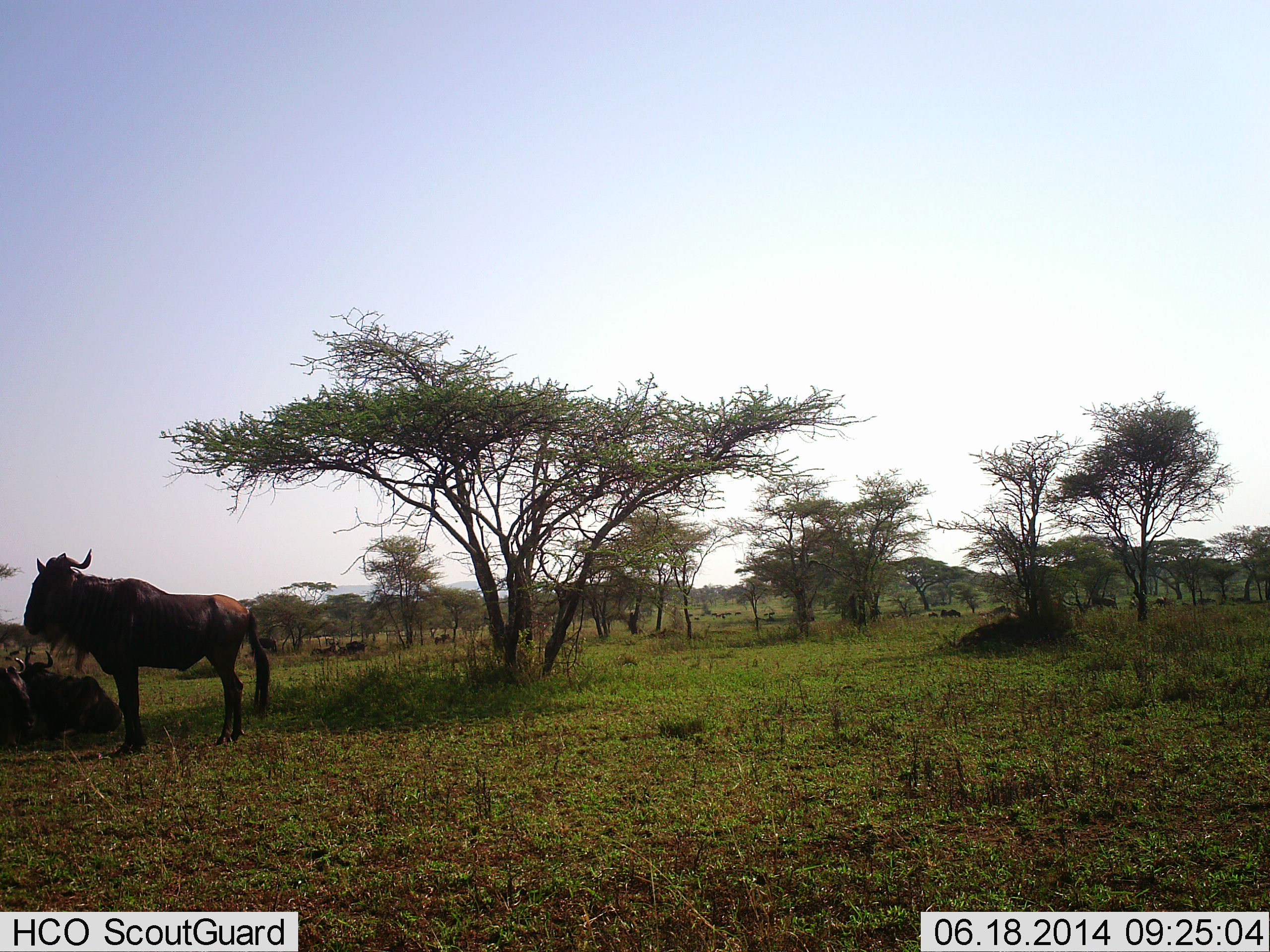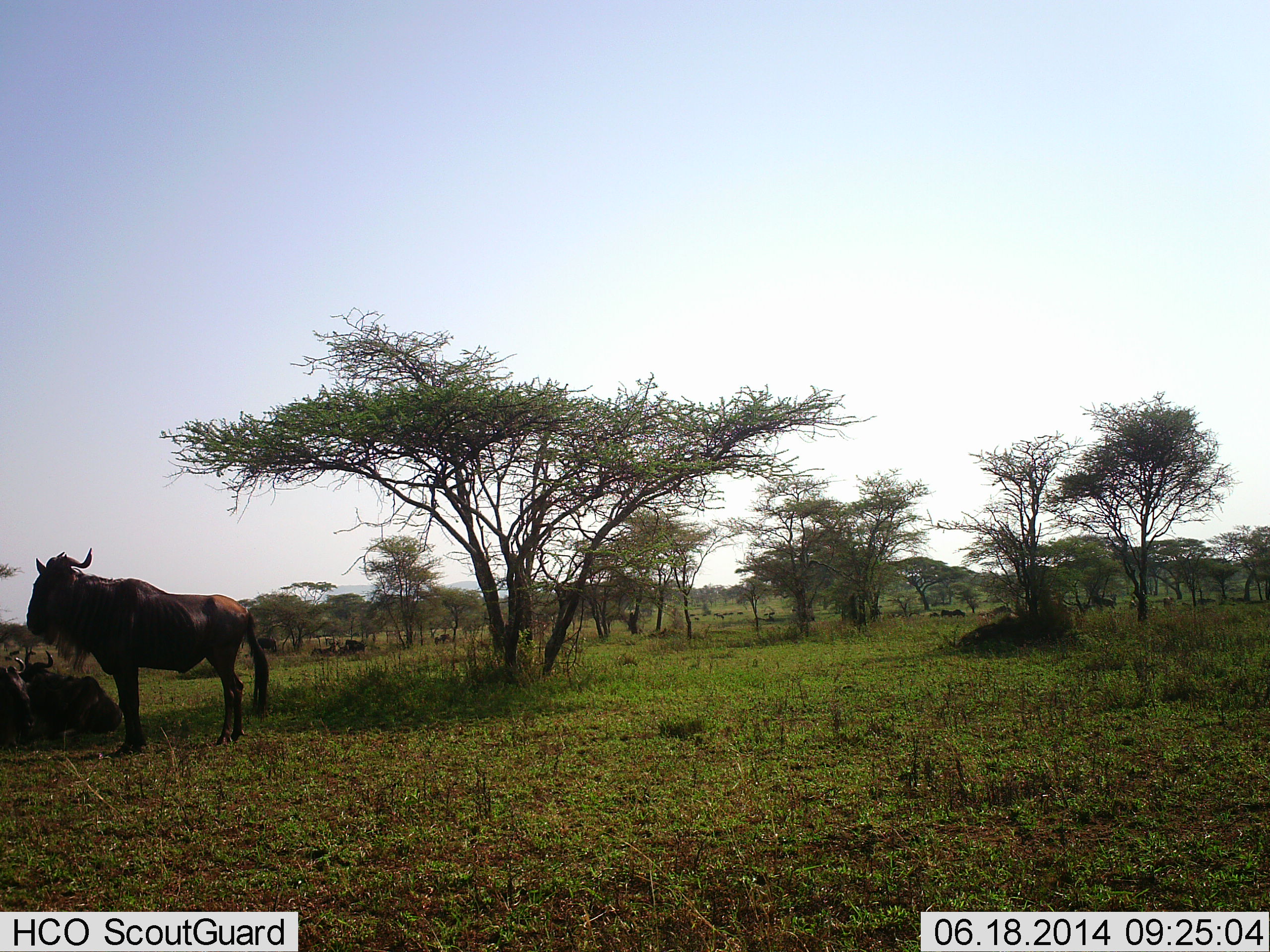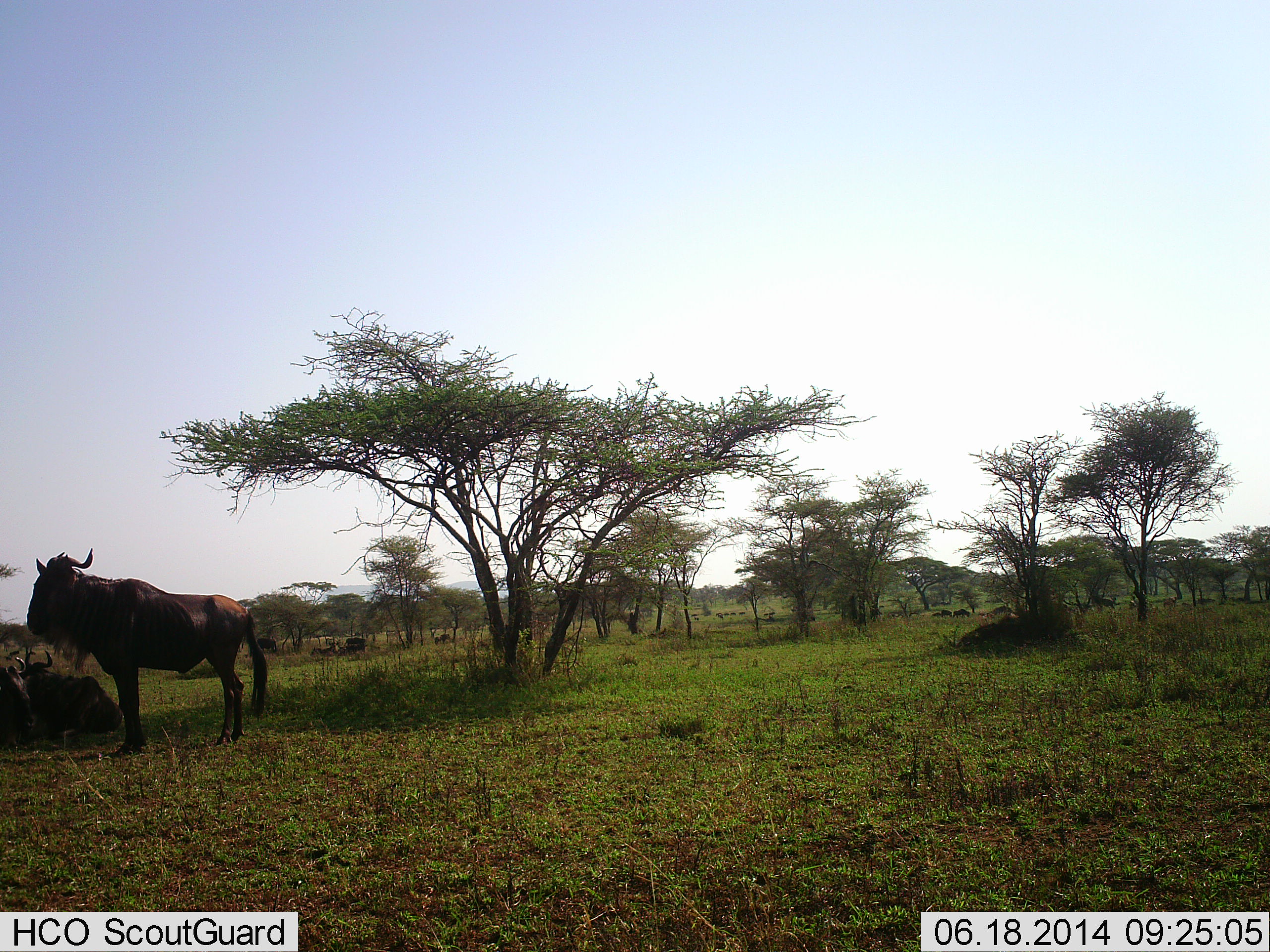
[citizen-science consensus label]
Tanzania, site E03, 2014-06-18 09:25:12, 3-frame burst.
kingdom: Animalia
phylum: Chordata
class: Mammalia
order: Artiodactyla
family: Bovidae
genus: Connochaetes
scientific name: Connochaetes taurinus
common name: blue wildebeest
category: wildebeest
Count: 3.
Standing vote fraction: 70%.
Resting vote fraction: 70%.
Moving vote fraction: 0%.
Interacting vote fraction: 0%.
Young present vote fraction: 0%.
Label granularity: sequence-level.